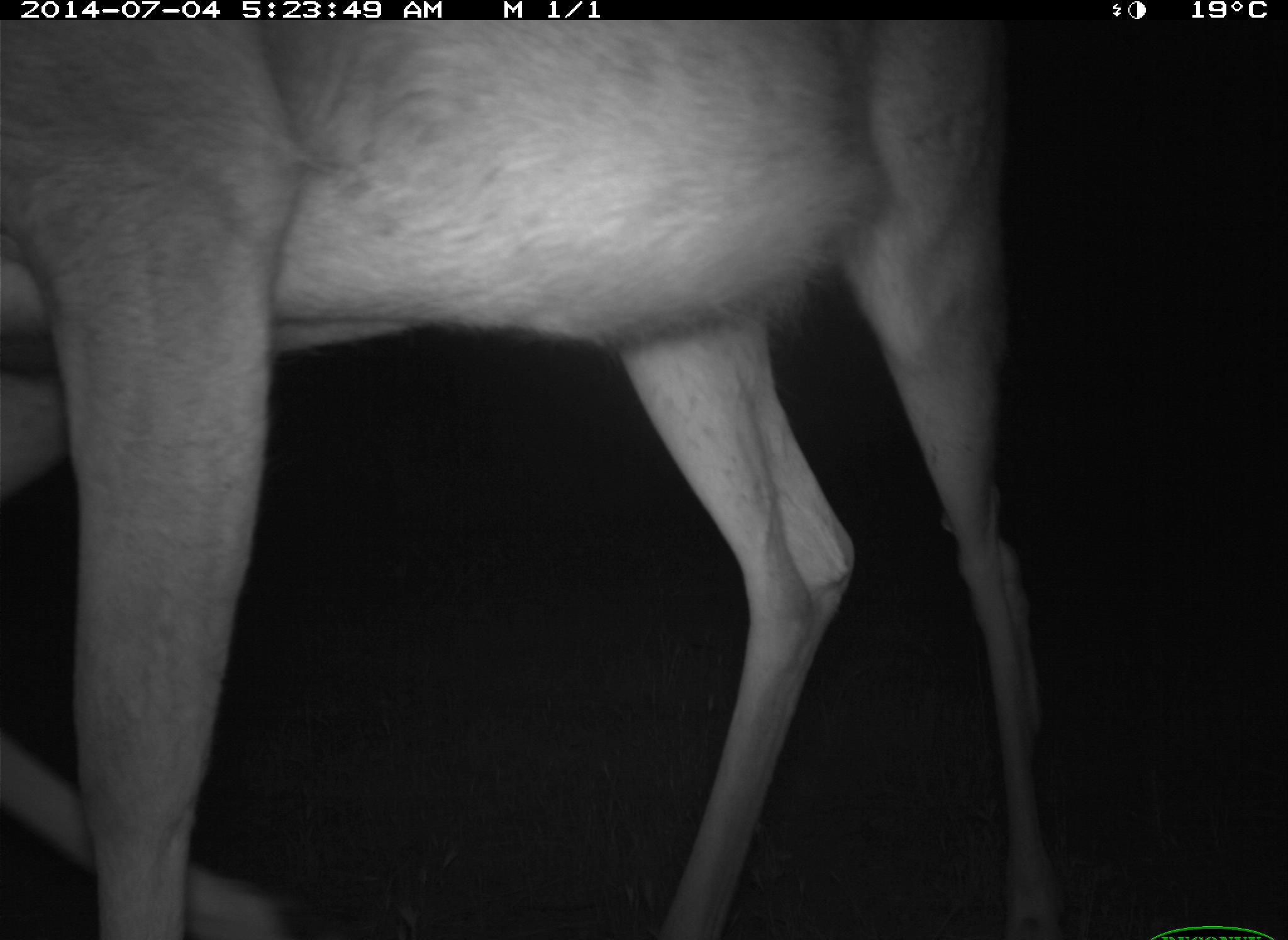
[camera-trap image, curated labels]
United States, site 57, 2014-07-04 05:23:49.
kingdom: Animalia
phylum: Chordata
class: Mammalia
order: Artiodactyla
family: Cervidae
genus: Odocoileus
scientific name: Odocoileus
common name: deer